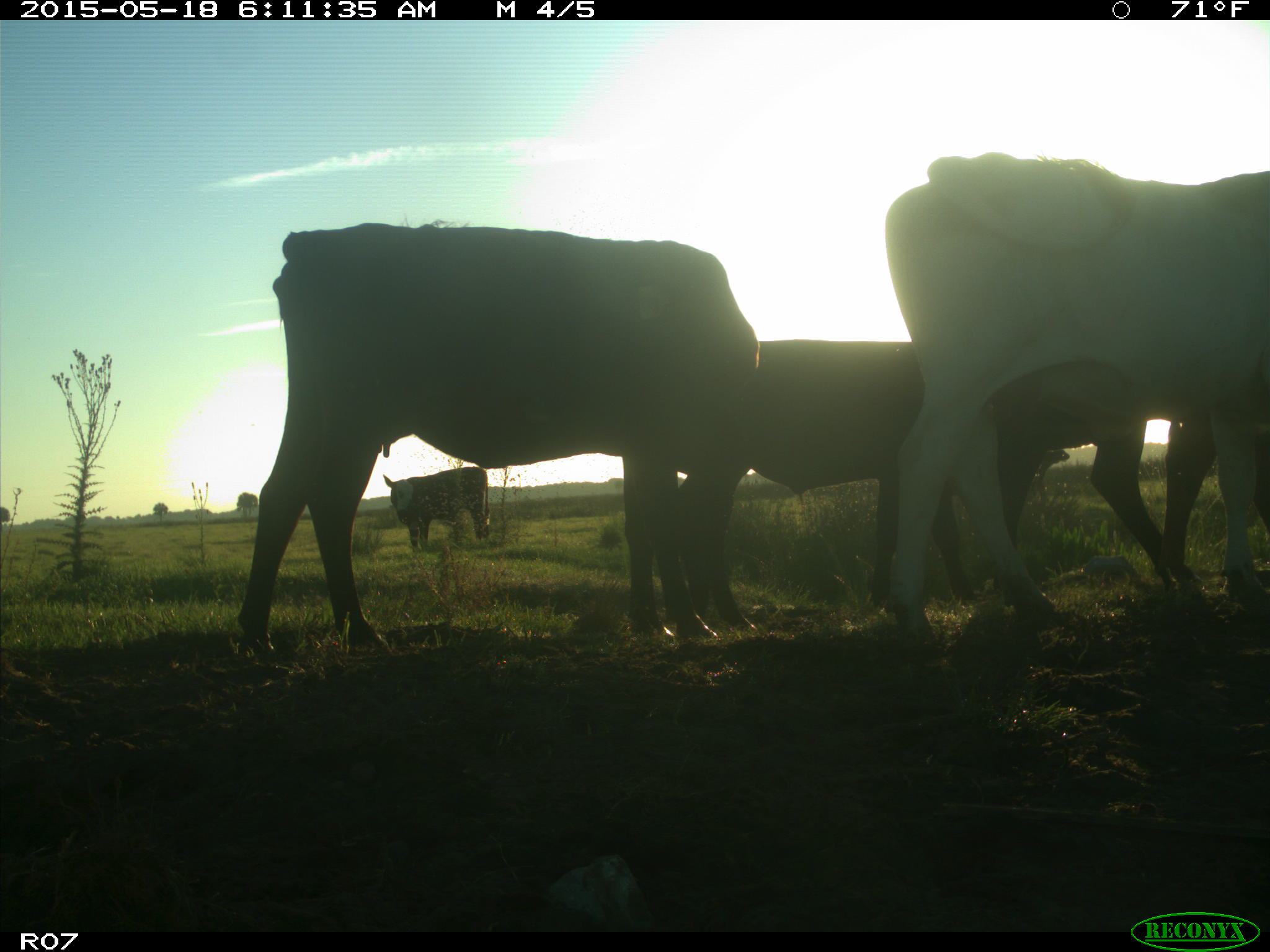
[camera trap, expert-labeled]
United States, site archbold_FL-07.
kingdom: Animalia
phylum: Chordata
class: Mammalia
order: Artiodactyla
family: Bovidae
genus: Bos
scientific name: Bos taurus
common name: domestic cow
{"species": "Bos taurus (domestic cow)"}